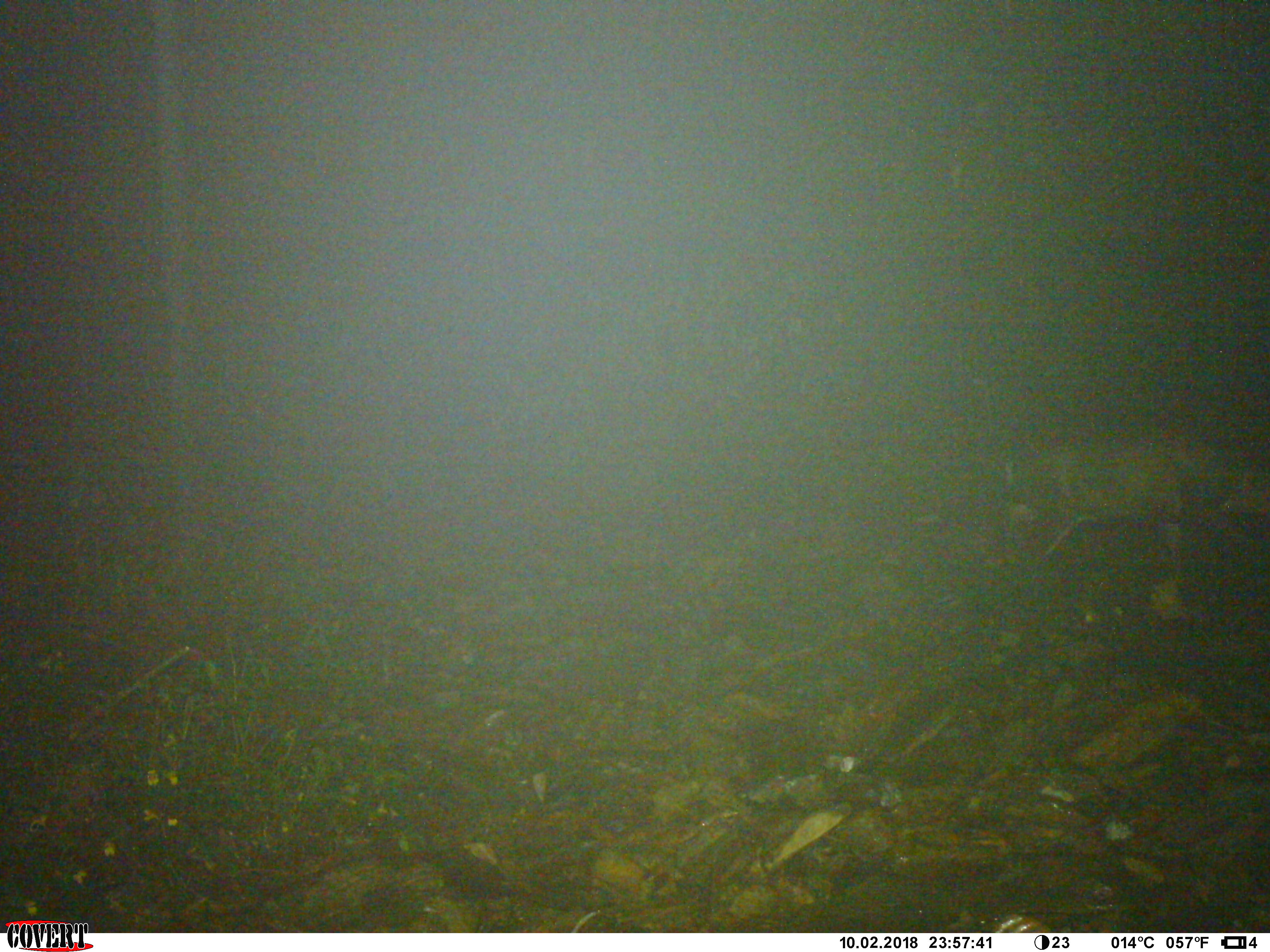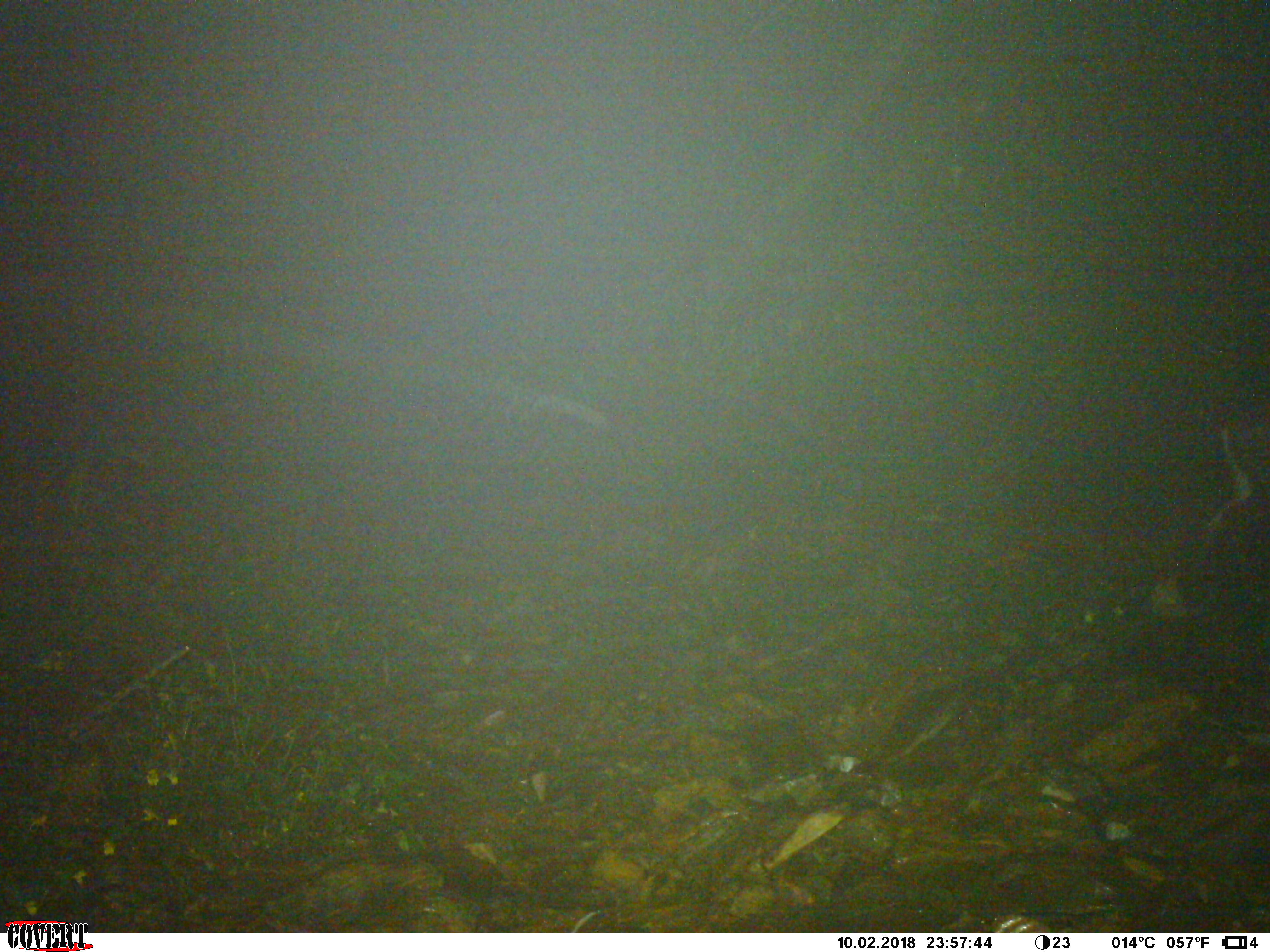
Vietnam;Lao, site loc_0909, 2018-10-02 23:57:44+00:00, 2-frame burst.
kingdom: Animalia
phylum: Chordata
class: Mammalia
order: Artiodactyla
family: Cervidae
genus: Muntiacus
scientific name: Muntiacus rooseveltorum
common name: roosevelt's muntjac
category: roosevelts muntjac group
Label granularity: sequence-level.